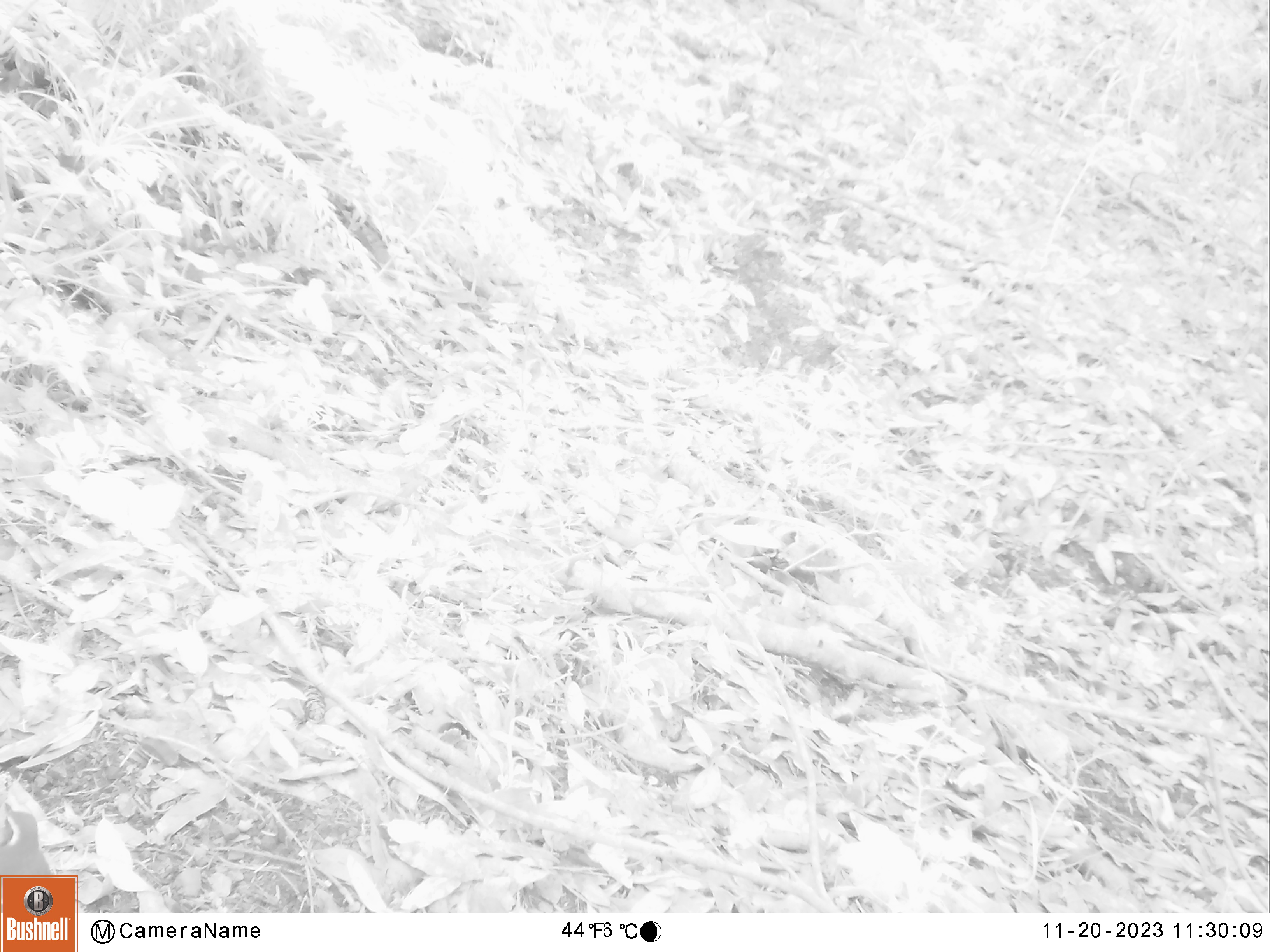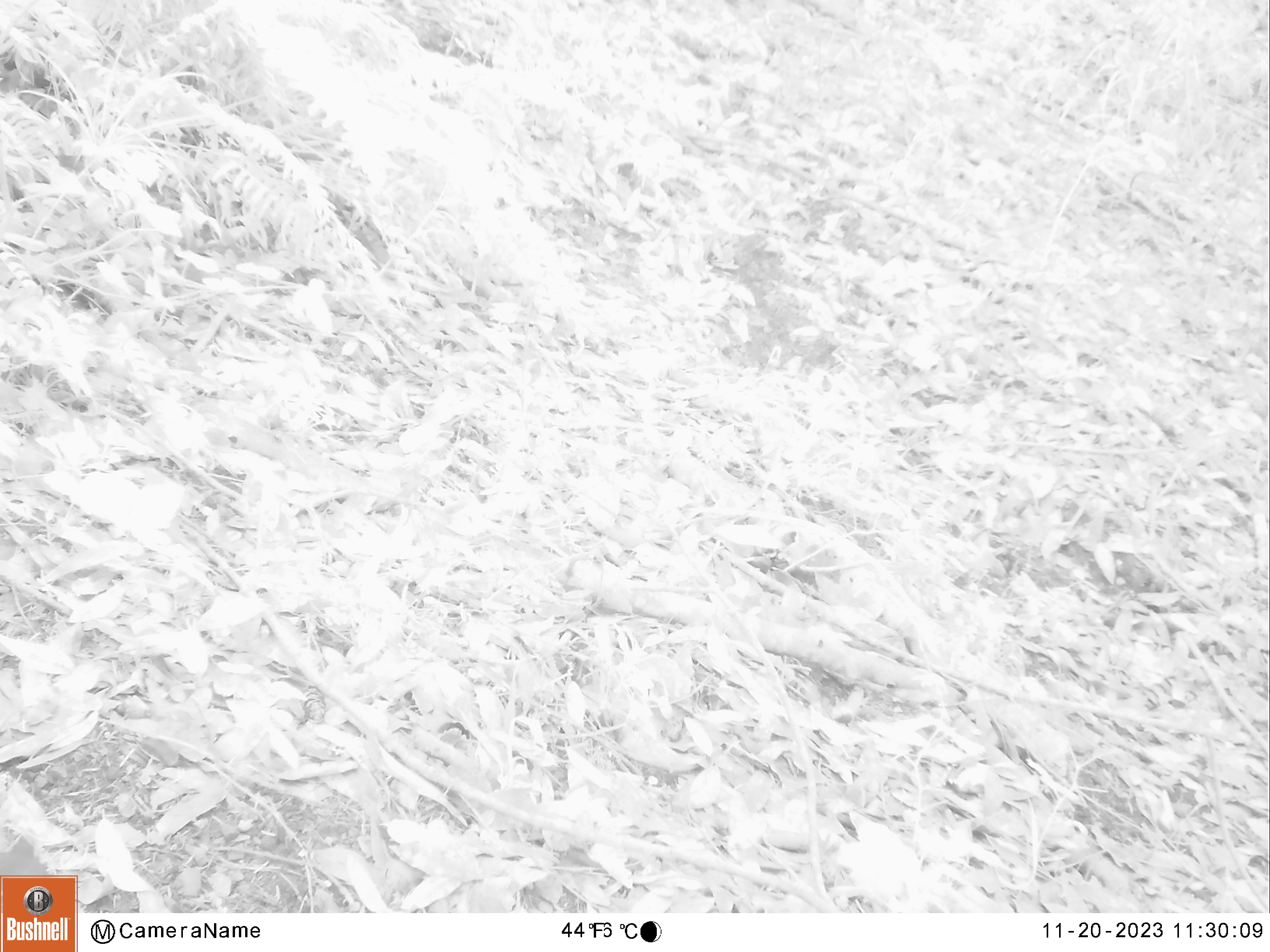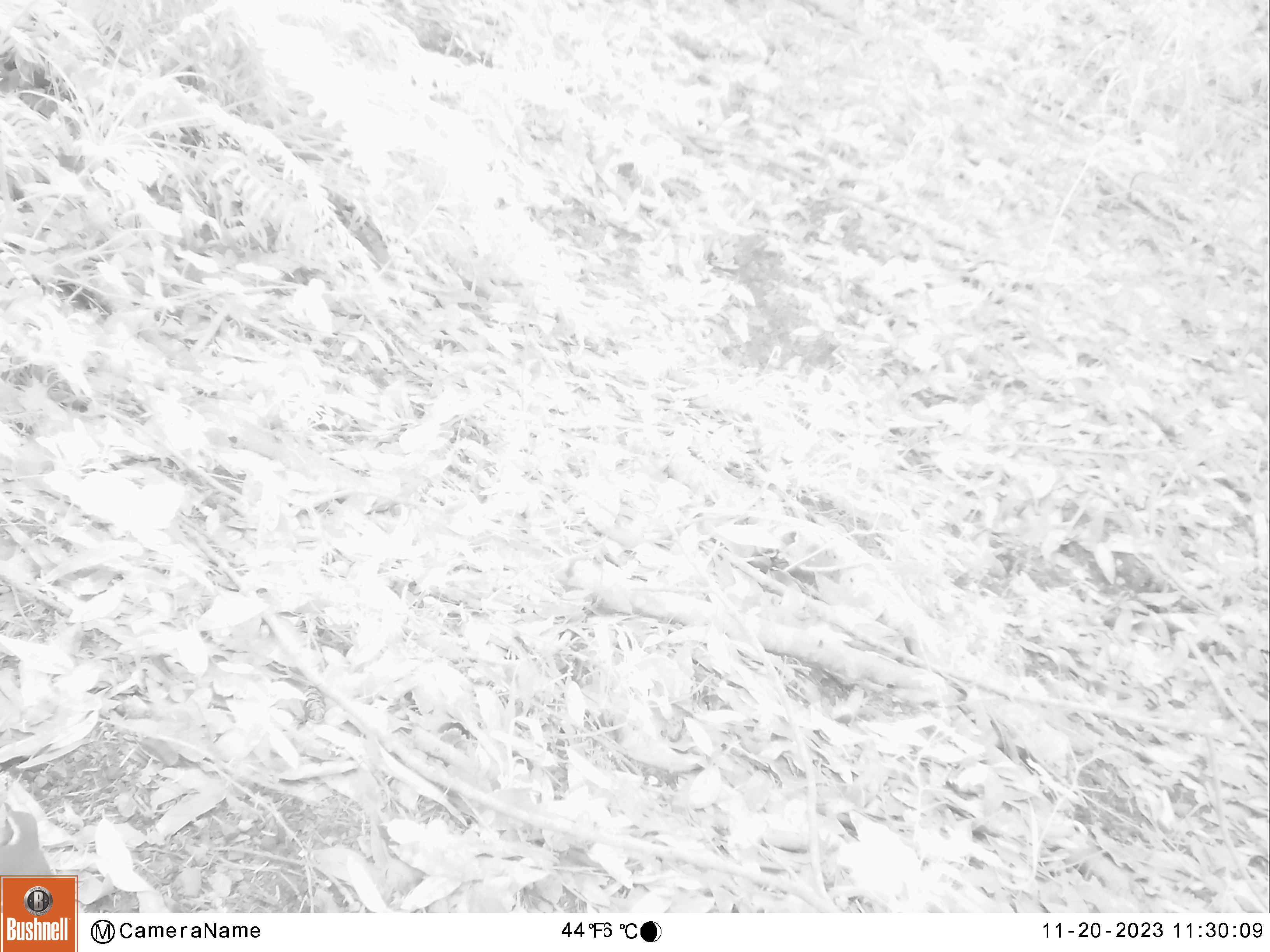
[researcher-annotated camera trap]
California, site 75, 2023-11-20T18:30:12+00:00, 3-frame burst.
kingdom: Animalia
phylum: Chordata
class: Aves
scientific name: Aves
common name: bird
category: unknown bird